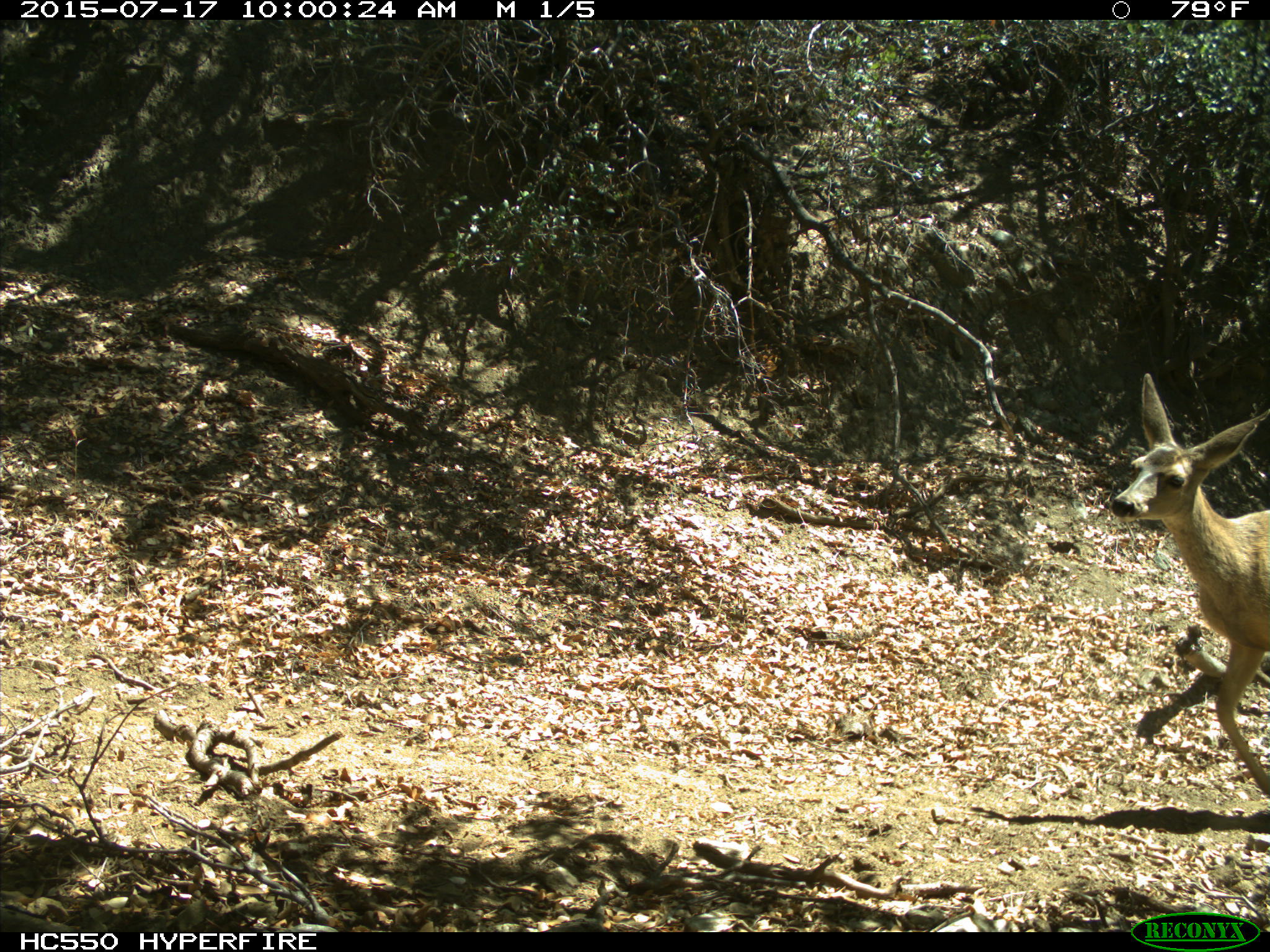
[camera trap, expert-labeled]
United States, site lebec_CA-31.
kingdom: Animalia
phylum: Chordata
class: Mammalia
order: Artiodactyla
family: Cervidae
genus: Odocoileus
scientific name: Odocoileus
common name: deer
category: unidentified deer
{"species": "unidentified deer (deer) (Odocoileus)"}